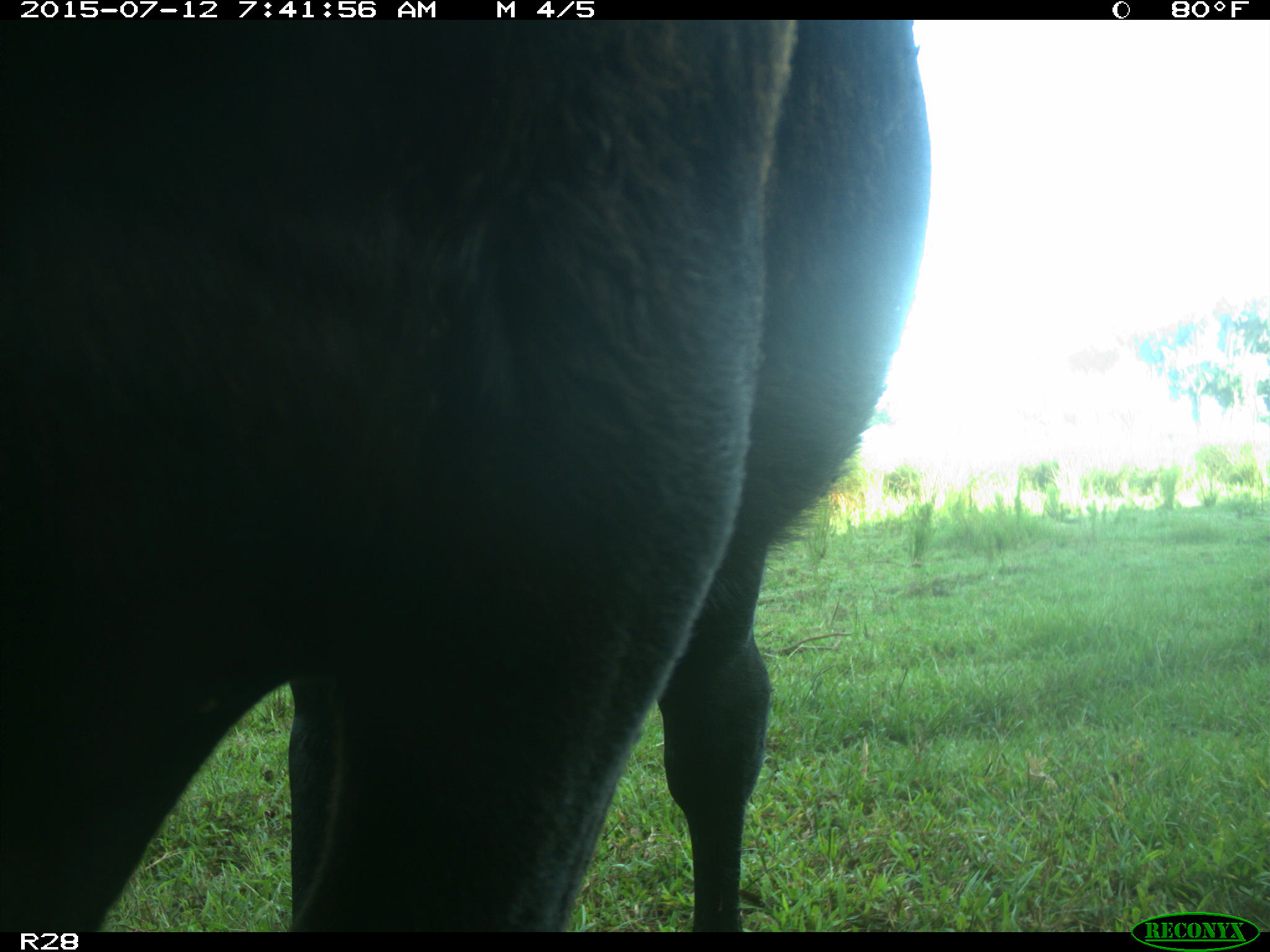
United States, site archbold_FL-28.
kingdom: Animalia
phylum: Chordata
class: Mammalia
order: Artiodactyla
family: Bovidae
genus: Bos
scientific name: Bos taurus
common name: domestic cow